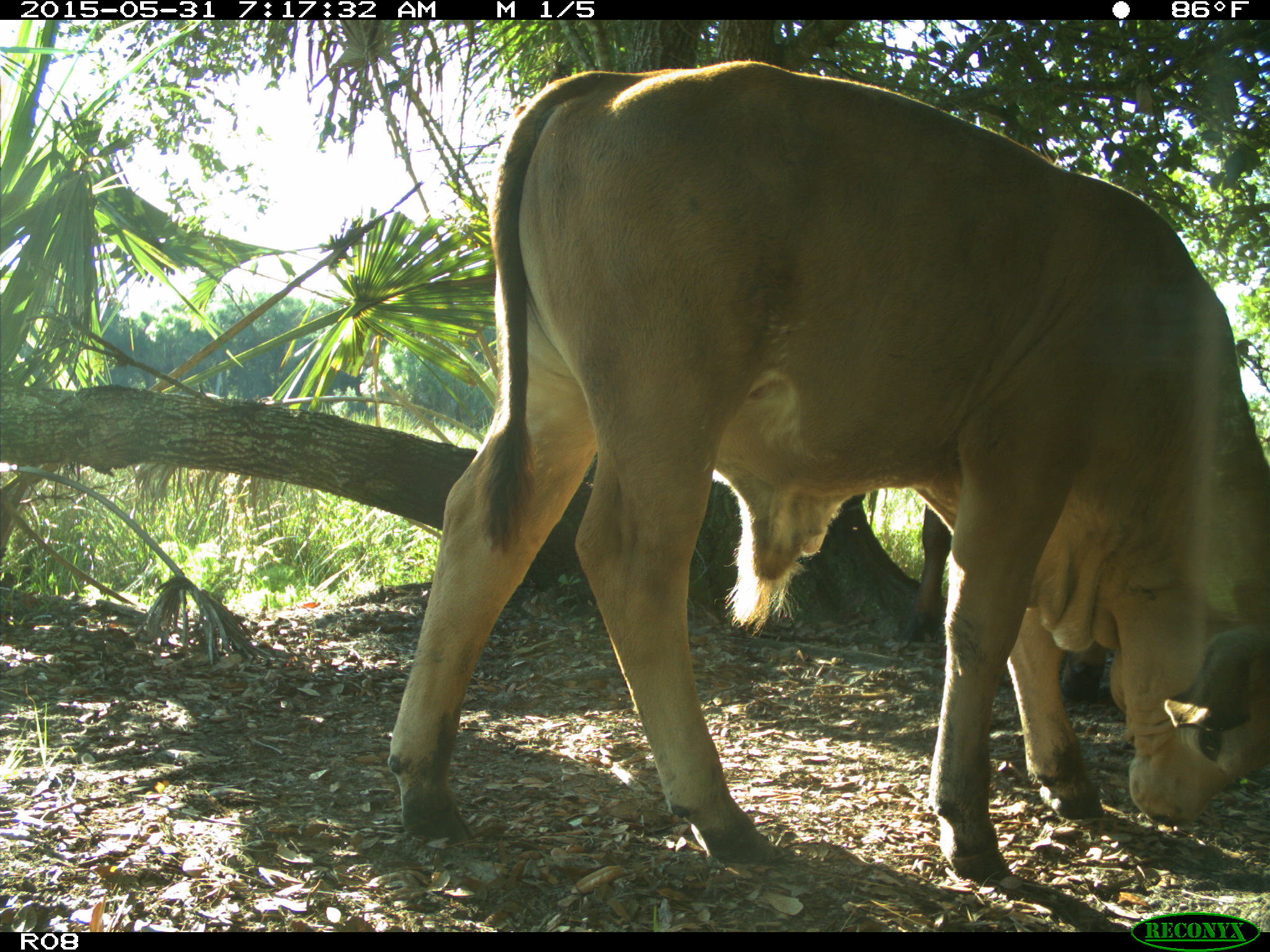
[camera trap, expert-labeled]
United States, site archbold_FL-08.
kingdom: Animalia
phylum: Chordata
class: Mammalia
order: Artiodactyla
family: Bovidae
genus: Bos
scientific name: Bos taurus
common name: domestic cow